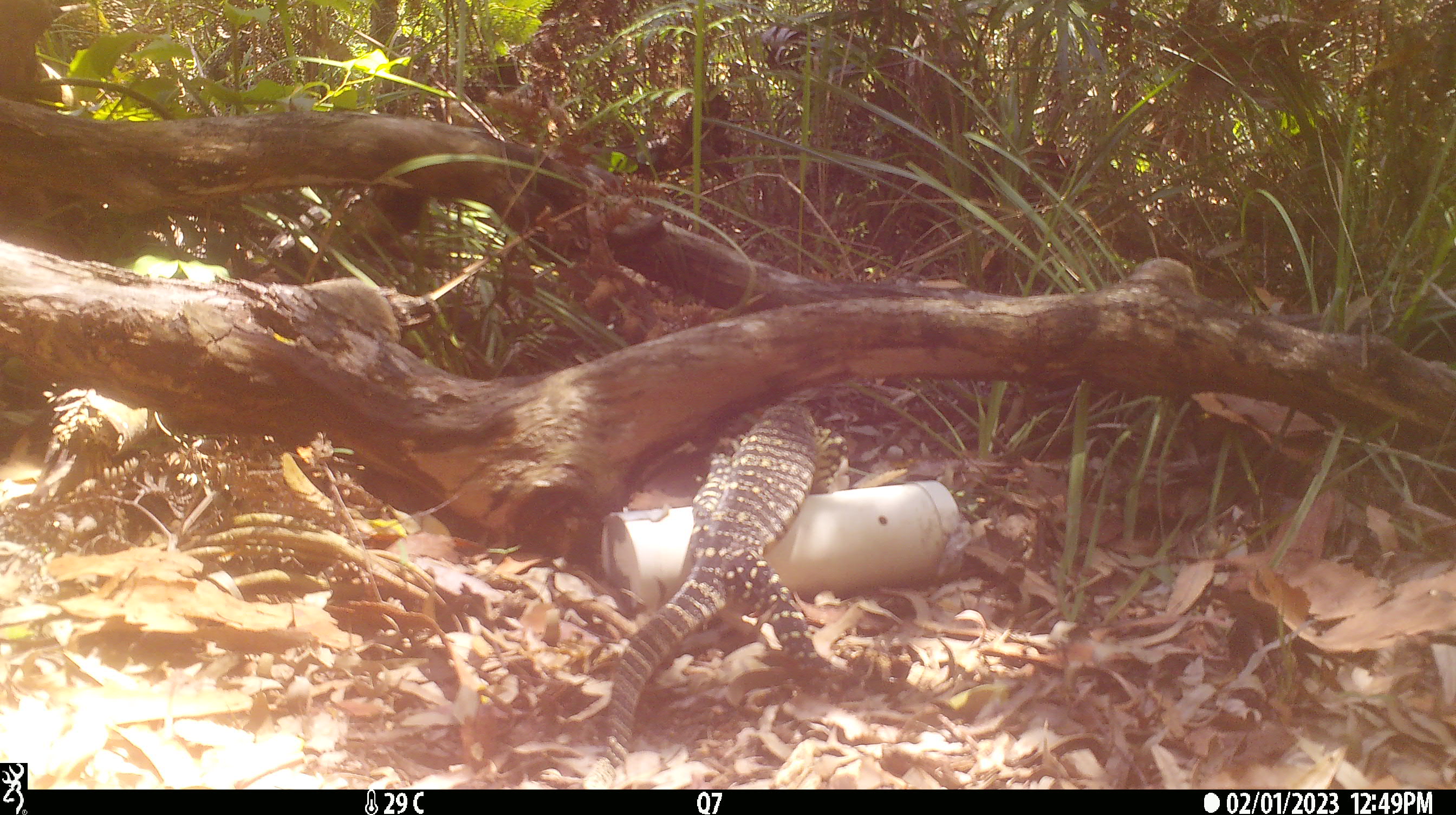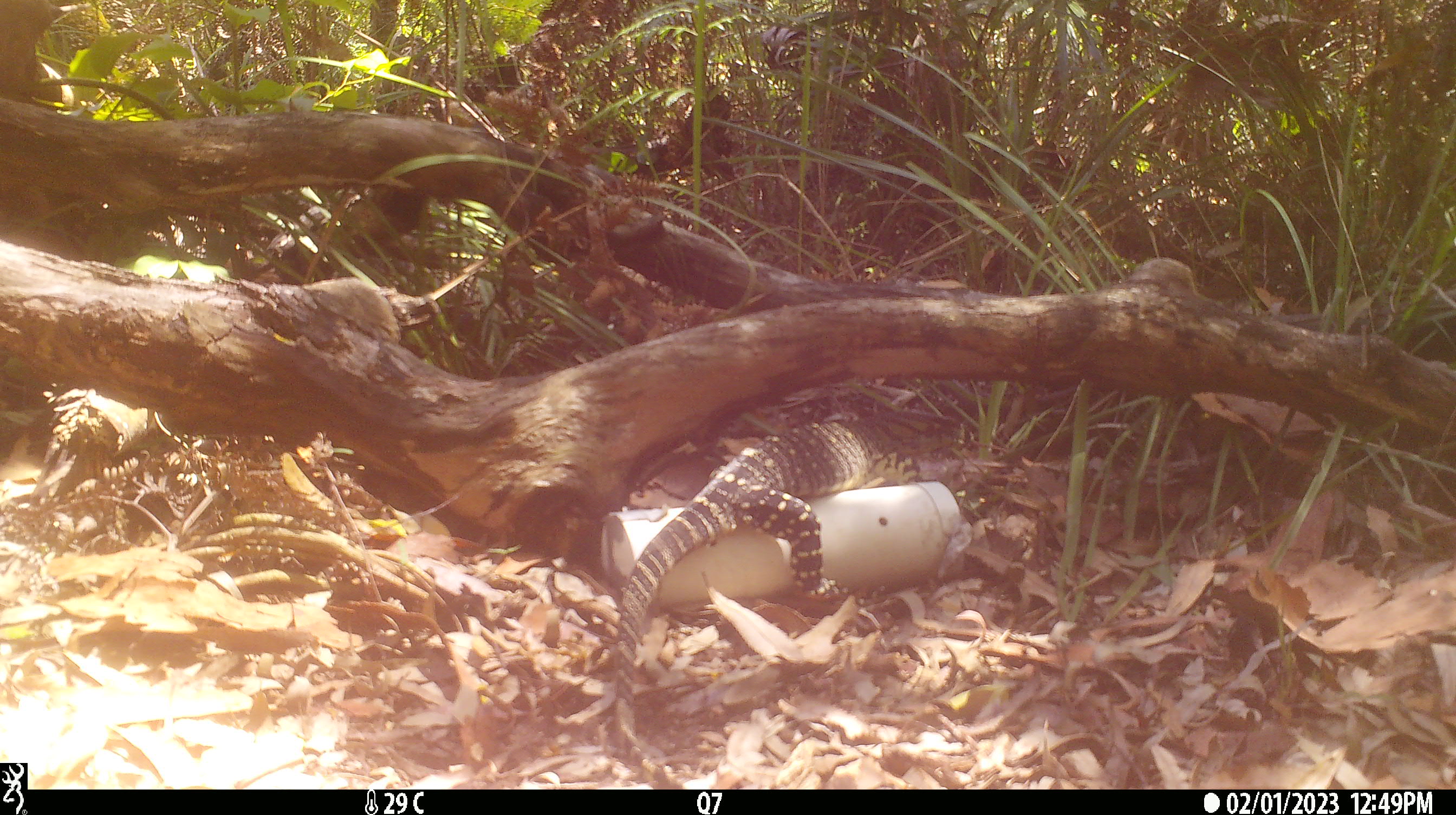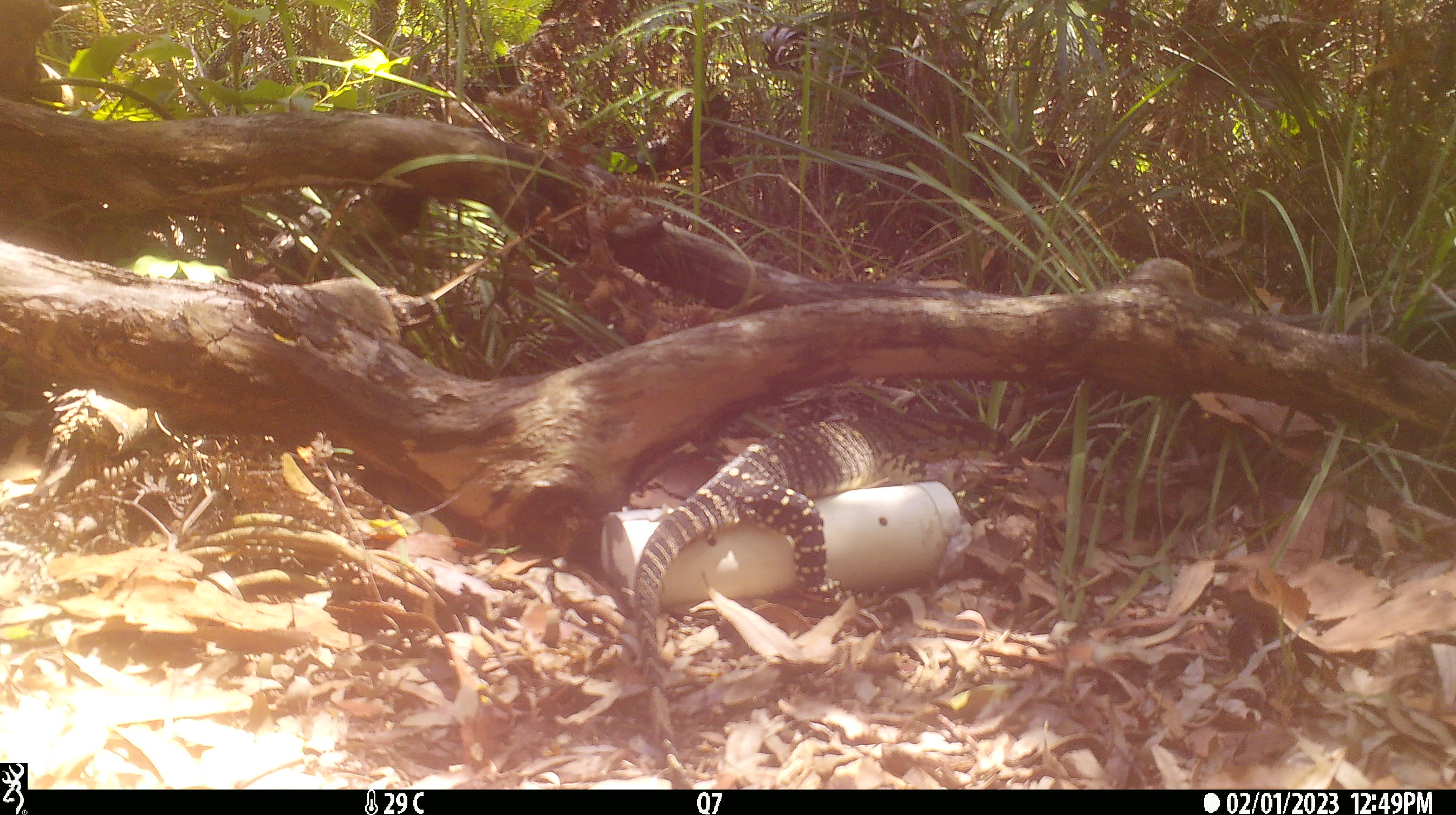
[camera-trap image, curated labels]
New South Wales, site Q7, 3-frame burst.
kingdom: Animalia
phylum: Chordata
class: Reptilia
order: Squamata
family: Varanidae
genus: Varanus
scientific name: Varanus varius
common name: lace monitor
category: goanna